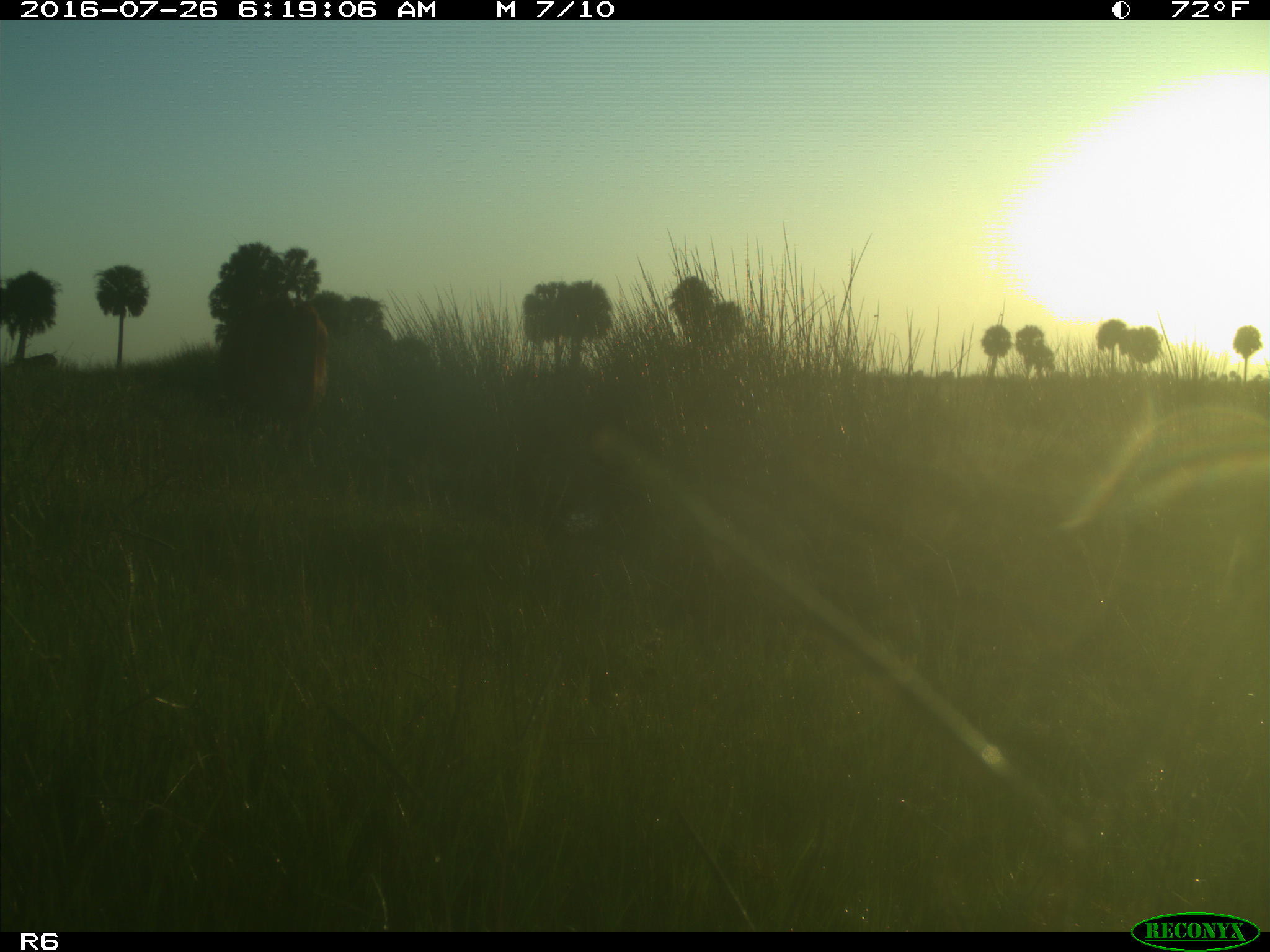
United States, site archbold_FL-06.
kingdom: Animalia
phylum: Chordata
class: Mammalia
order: Artiodactyla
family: Bovidae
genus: Bos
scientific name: Bos taurus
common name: domestic cow